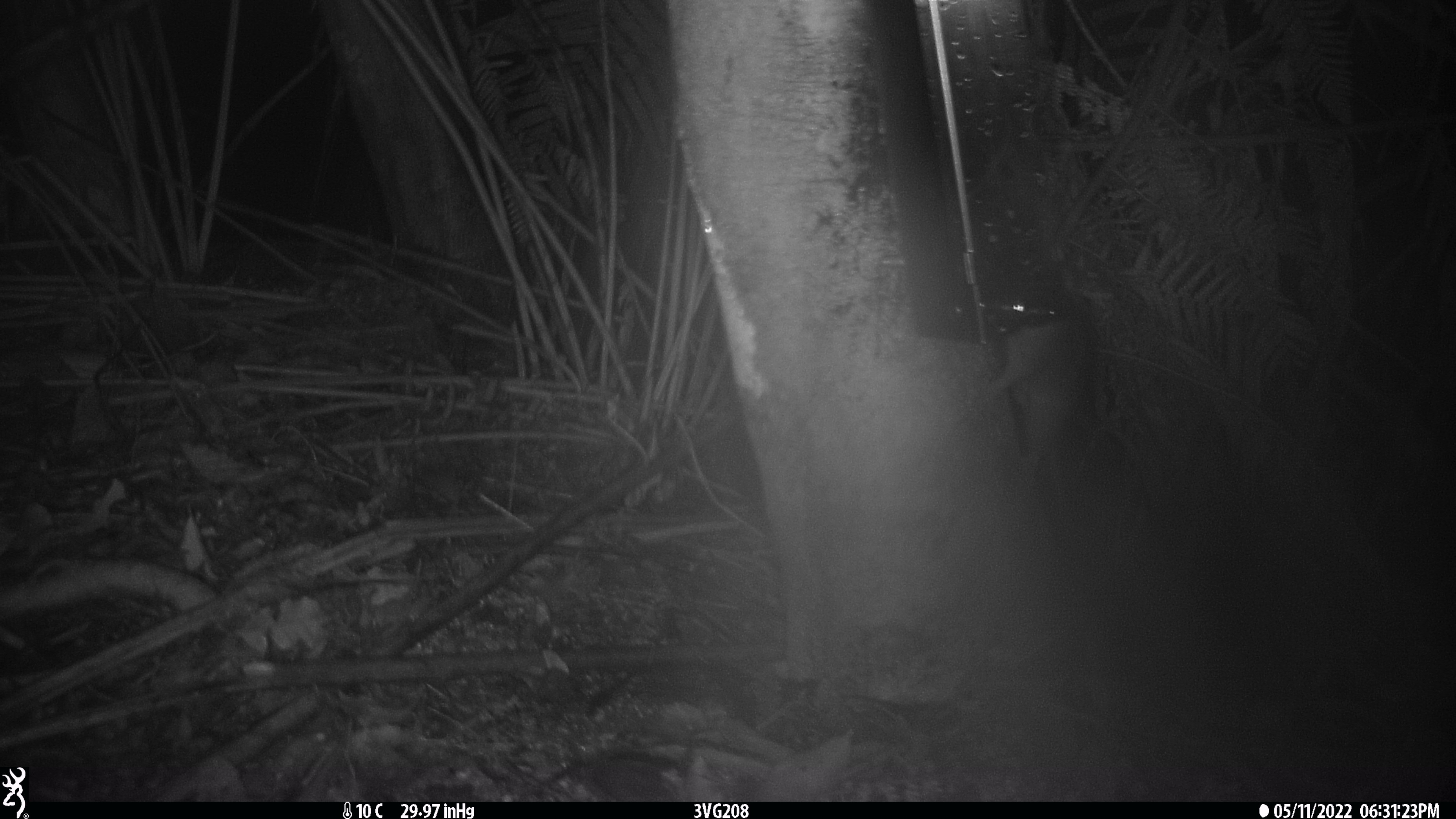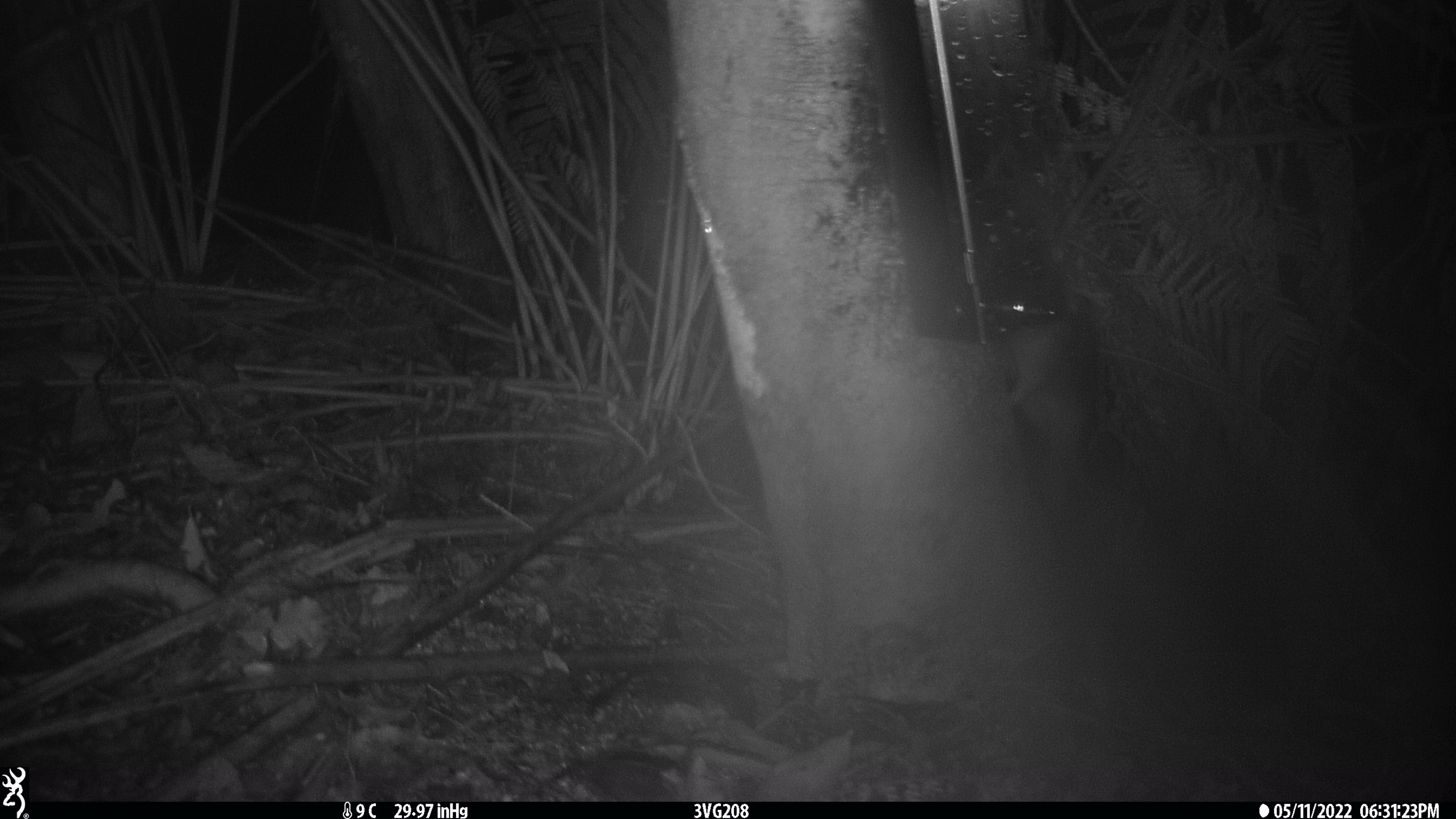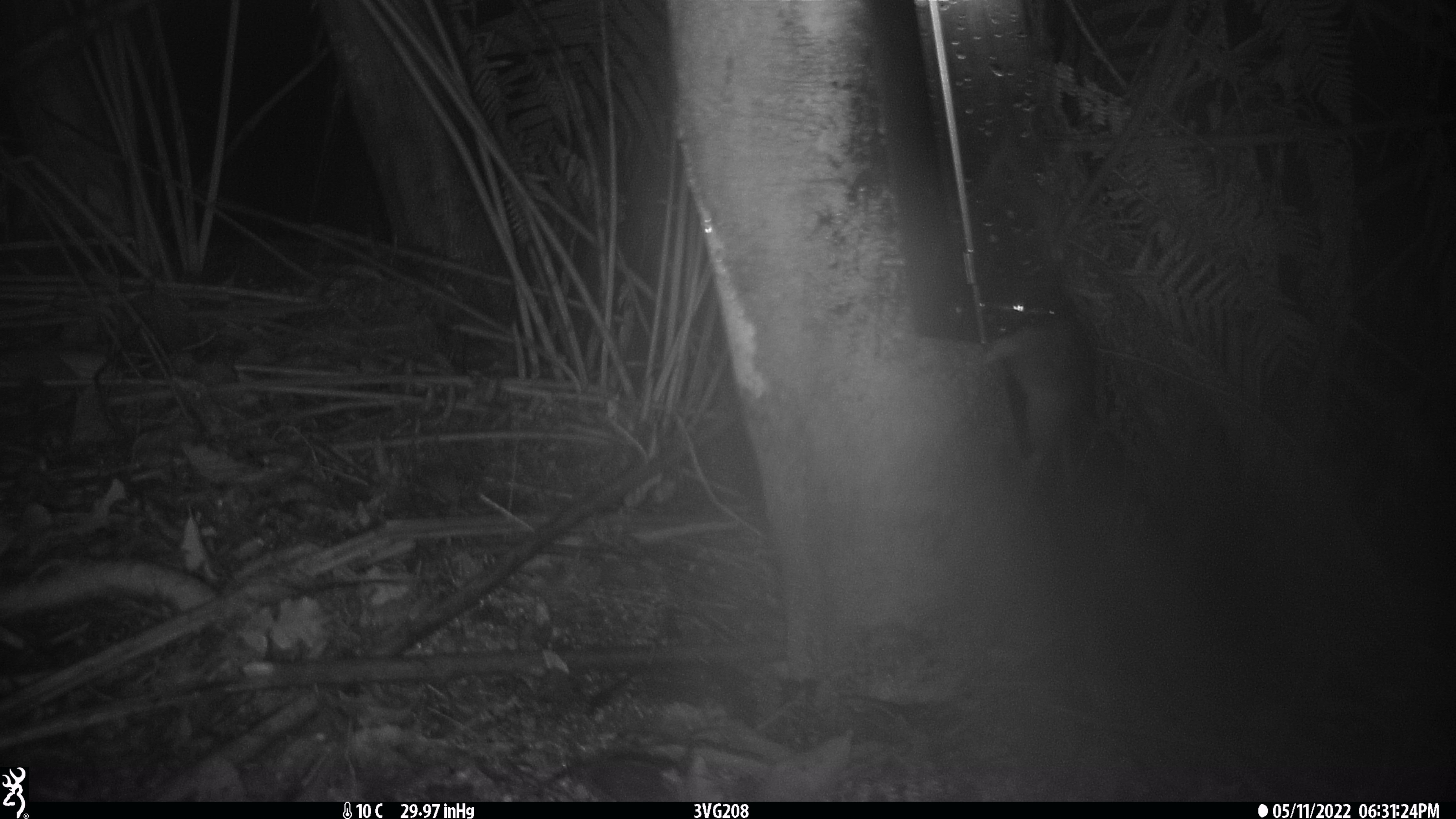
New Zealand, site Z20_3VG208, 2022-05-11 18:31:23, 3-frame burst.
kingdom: Animalia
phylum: Chordata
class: Mammalia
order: Rodentia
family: Muridae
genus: Rattus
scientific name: Rattus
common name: rat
Rat (Rattus).